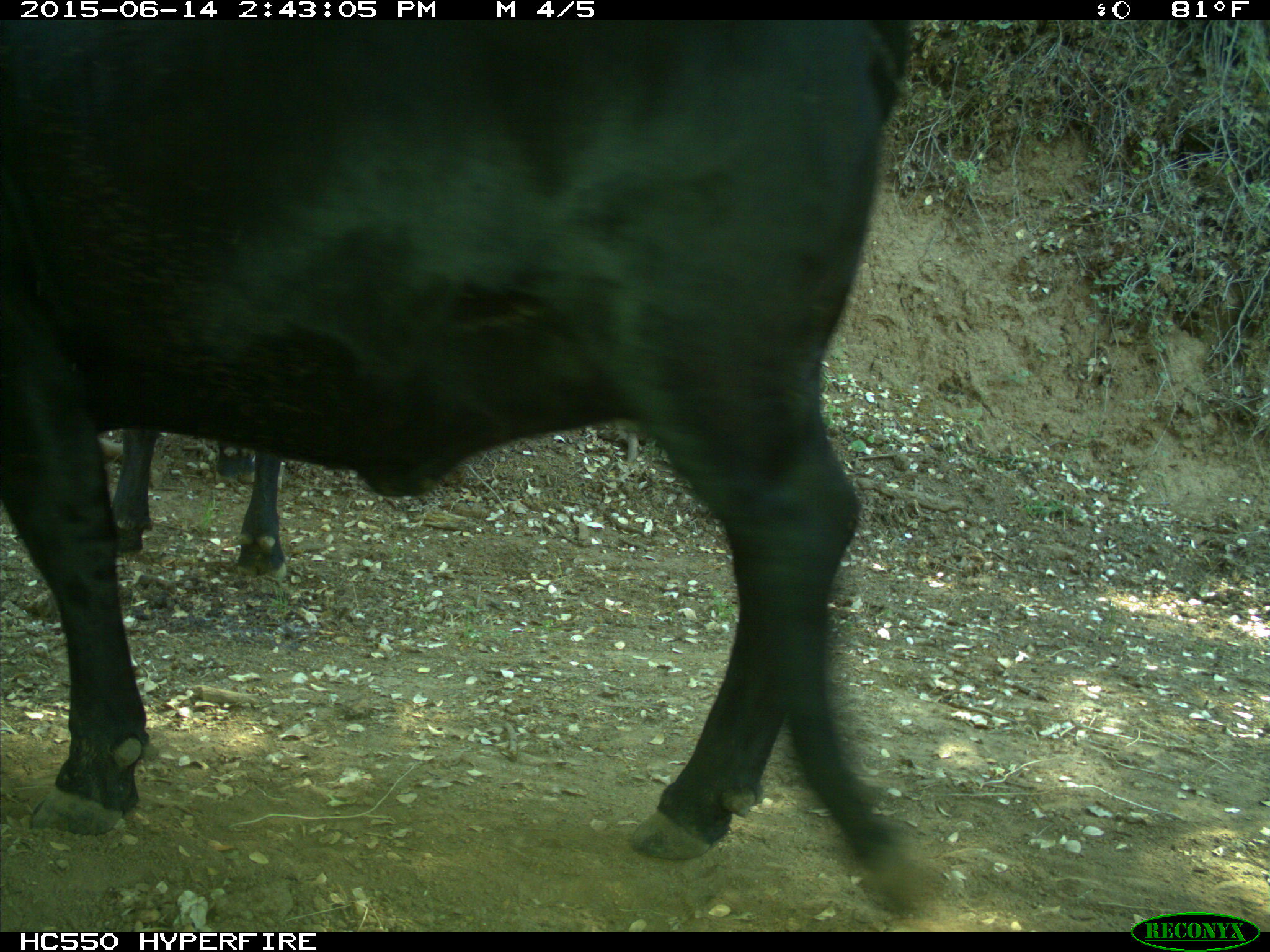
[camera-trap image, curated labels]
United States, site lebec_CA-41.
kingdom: Animalia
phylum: Chordata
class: Mammalia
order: Artiodactyla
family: Bovidae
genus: Bos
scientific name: Bos taurus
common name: domestic cow